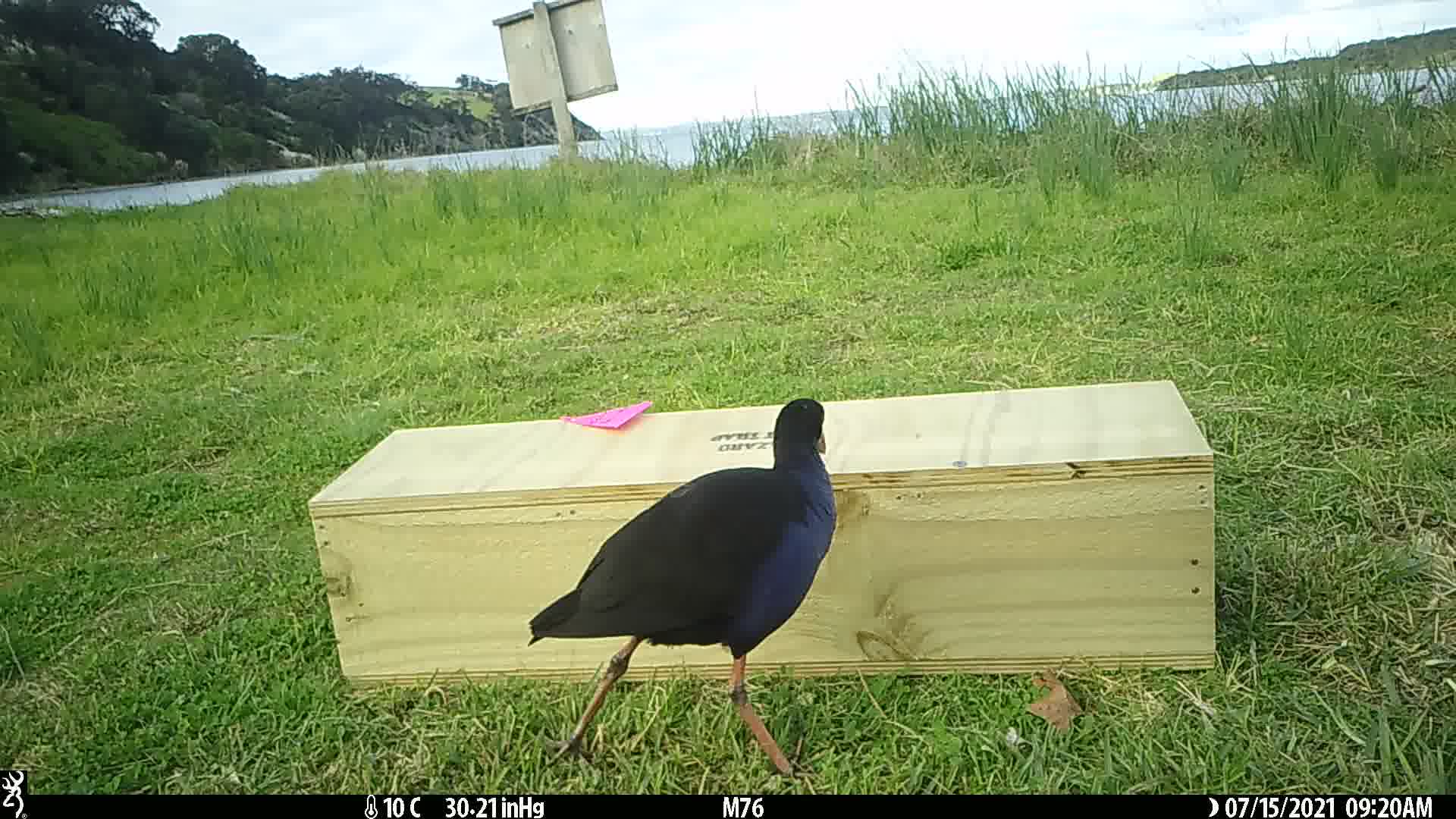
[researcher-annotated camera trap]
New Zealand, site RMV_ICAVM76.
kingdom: Animalia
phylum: Chordata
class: Aves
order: Gruiformes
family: Rallidae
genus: Porphyrio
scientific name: Porphyrio melanotus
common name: australasian swamphen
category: pukeko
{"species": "pukeko (australasian swamphen) (Porphyrio melanotus)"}